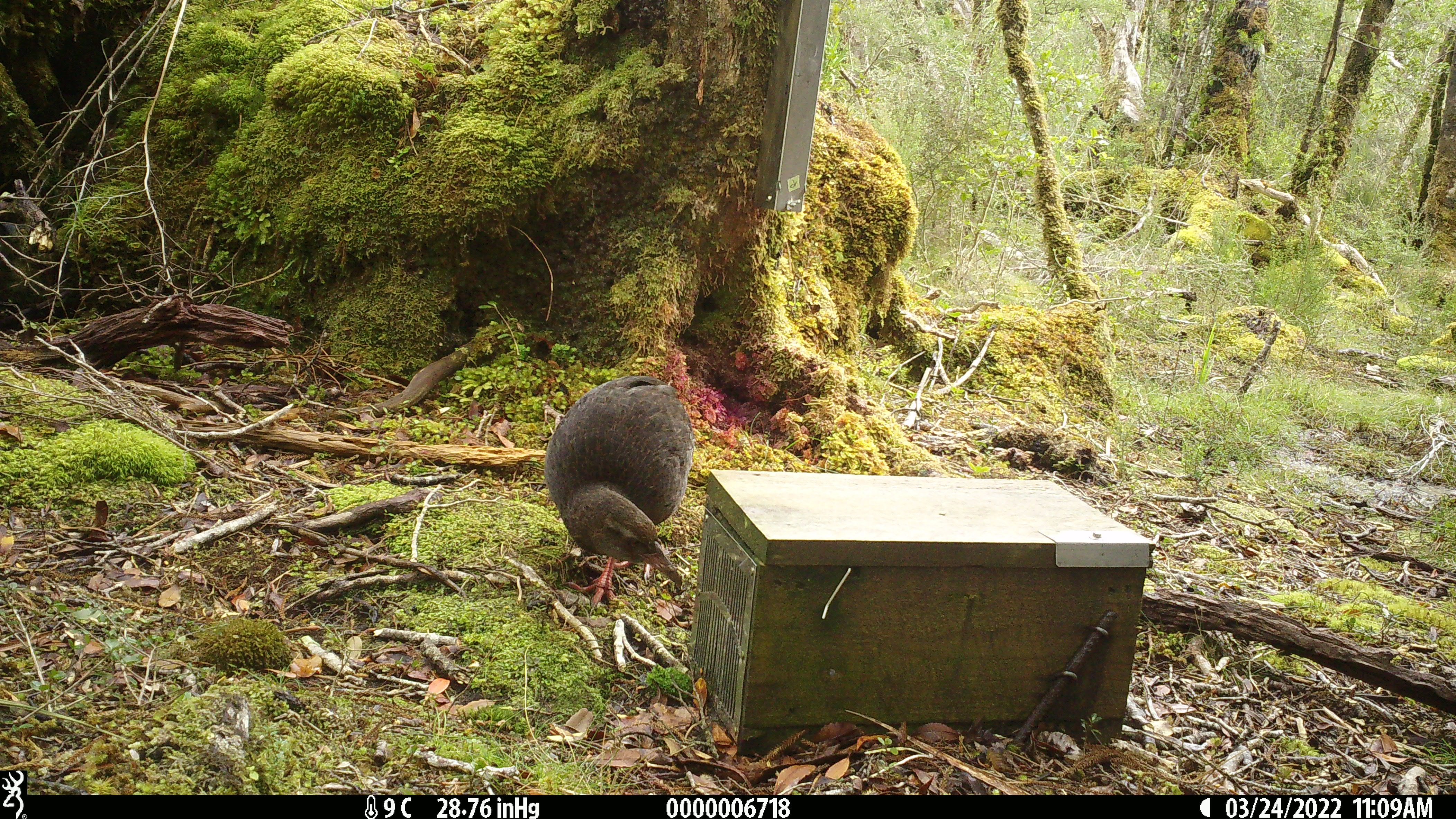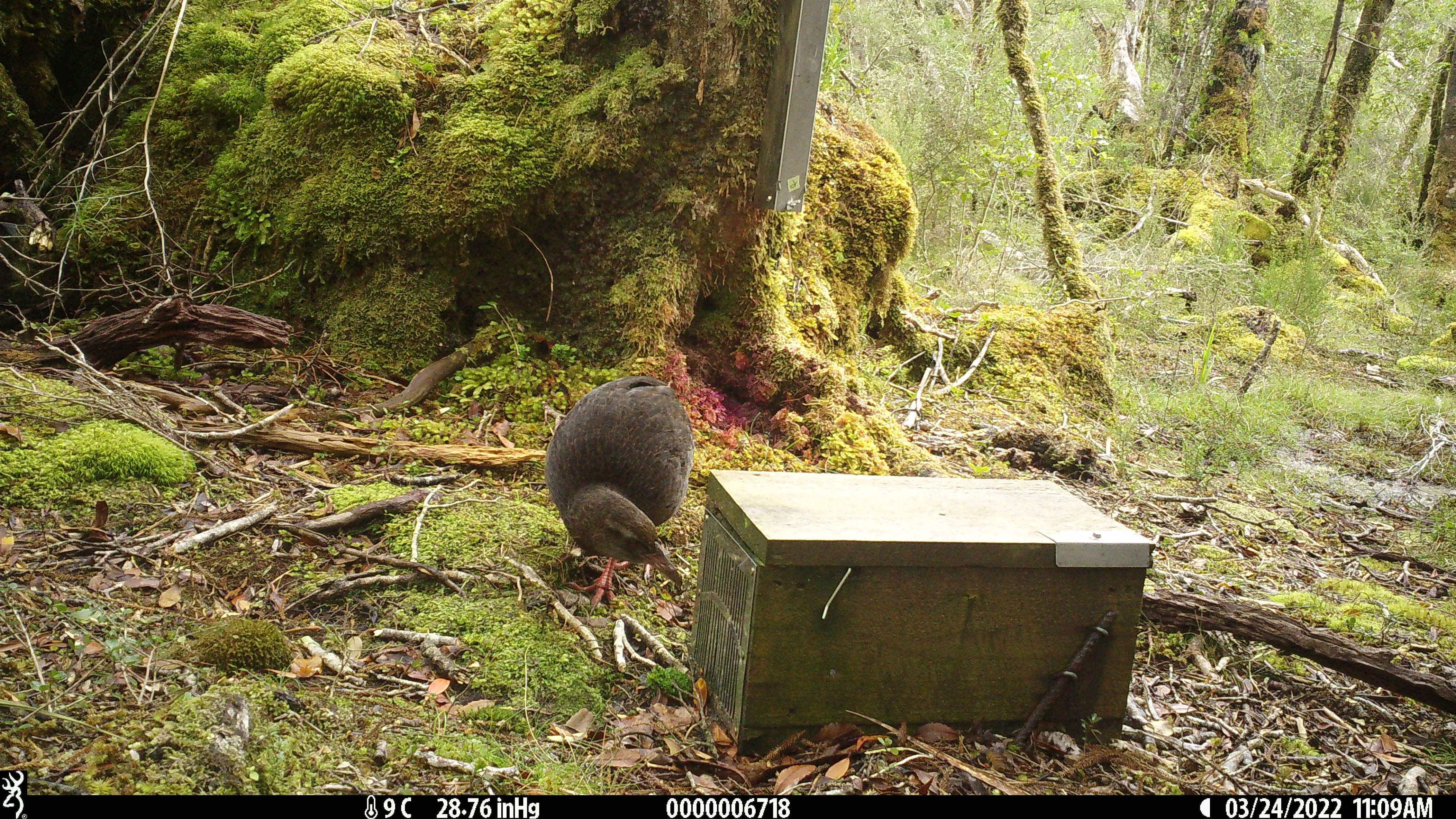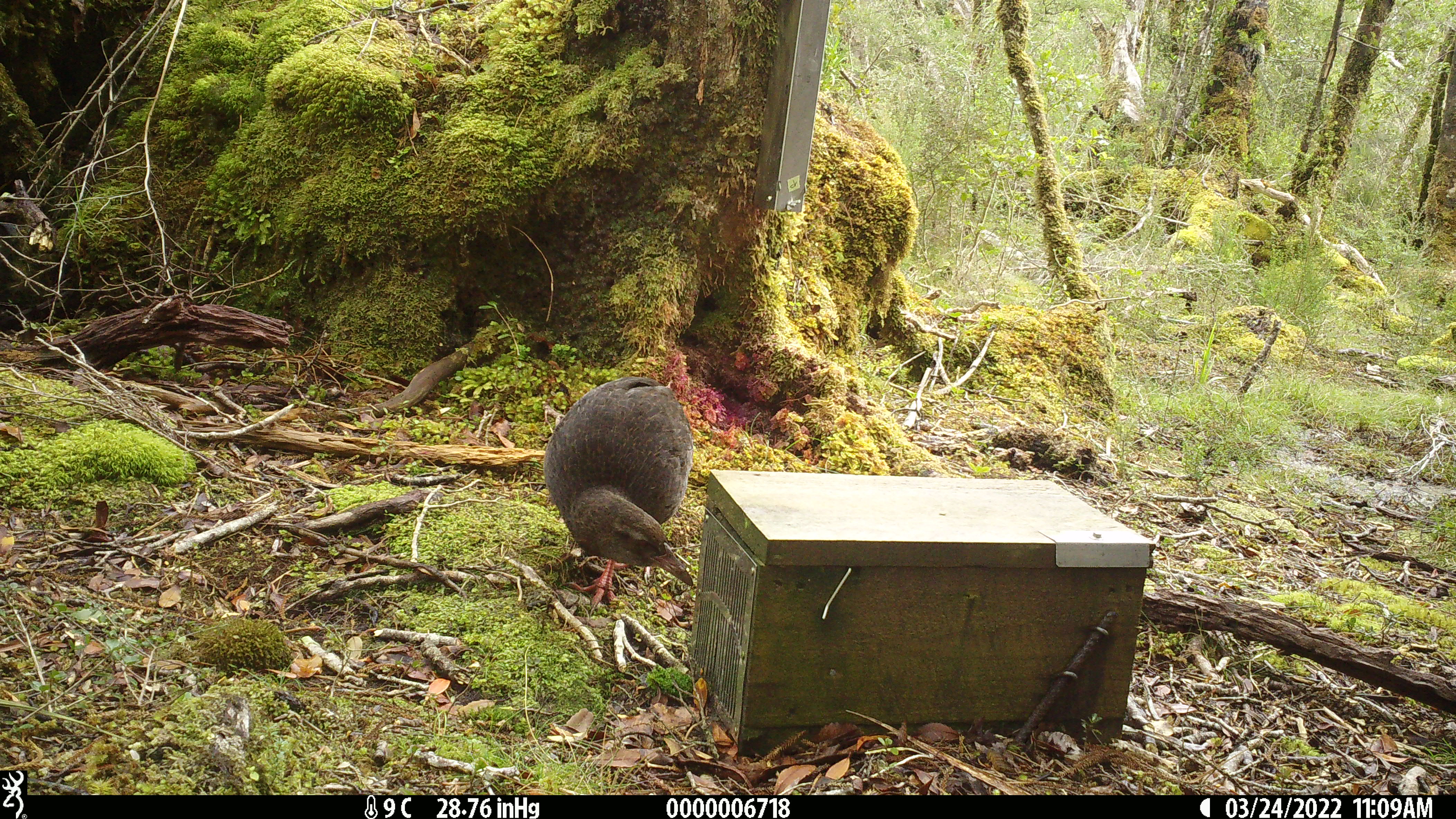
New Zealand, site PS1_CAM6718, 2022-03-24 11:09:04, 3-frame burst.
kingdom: Animalia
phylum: Chordata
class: Aves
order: Gruiformes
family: Rallidae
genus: Gallirallus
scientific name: Gallirallus australis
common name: weka